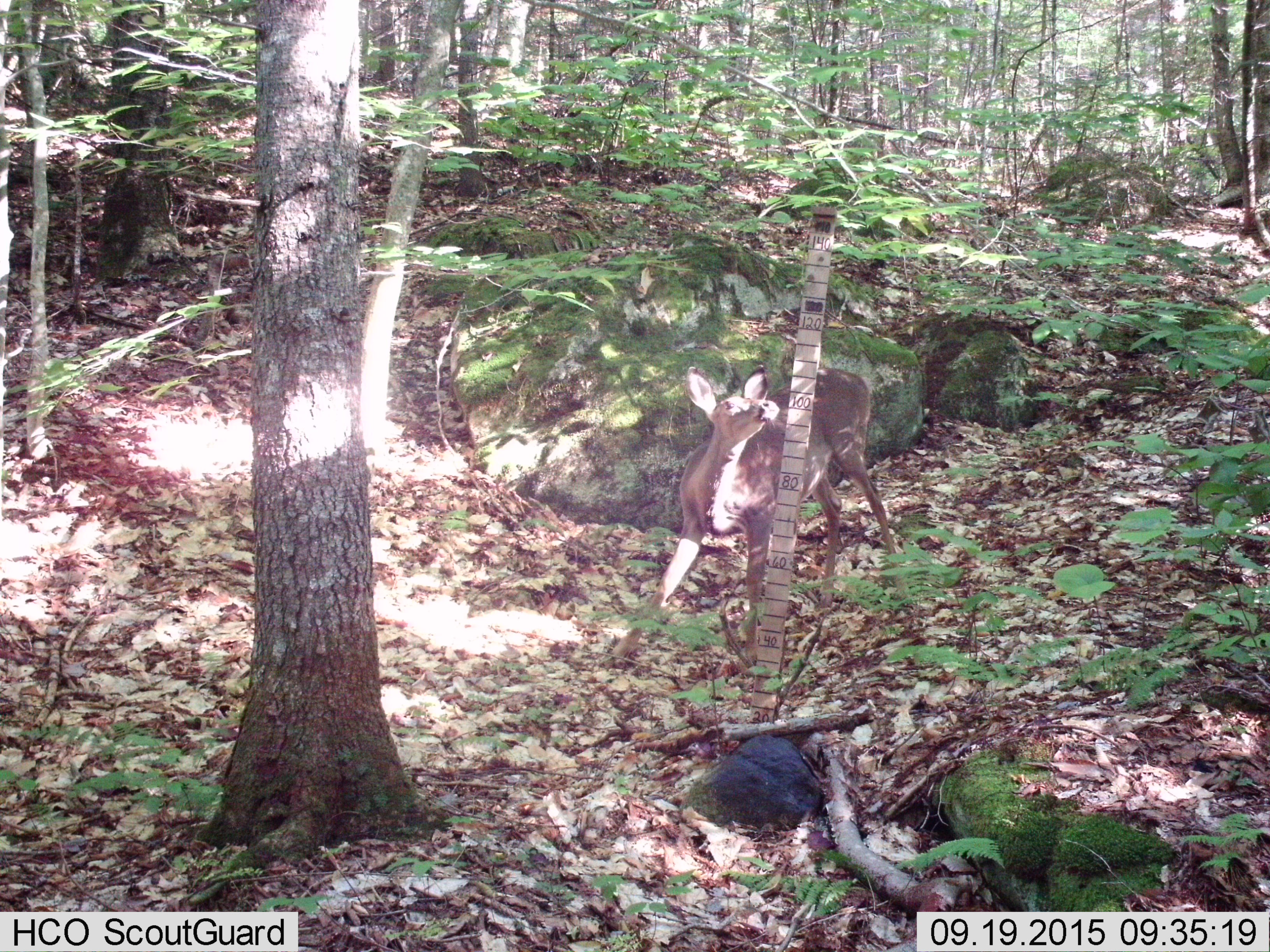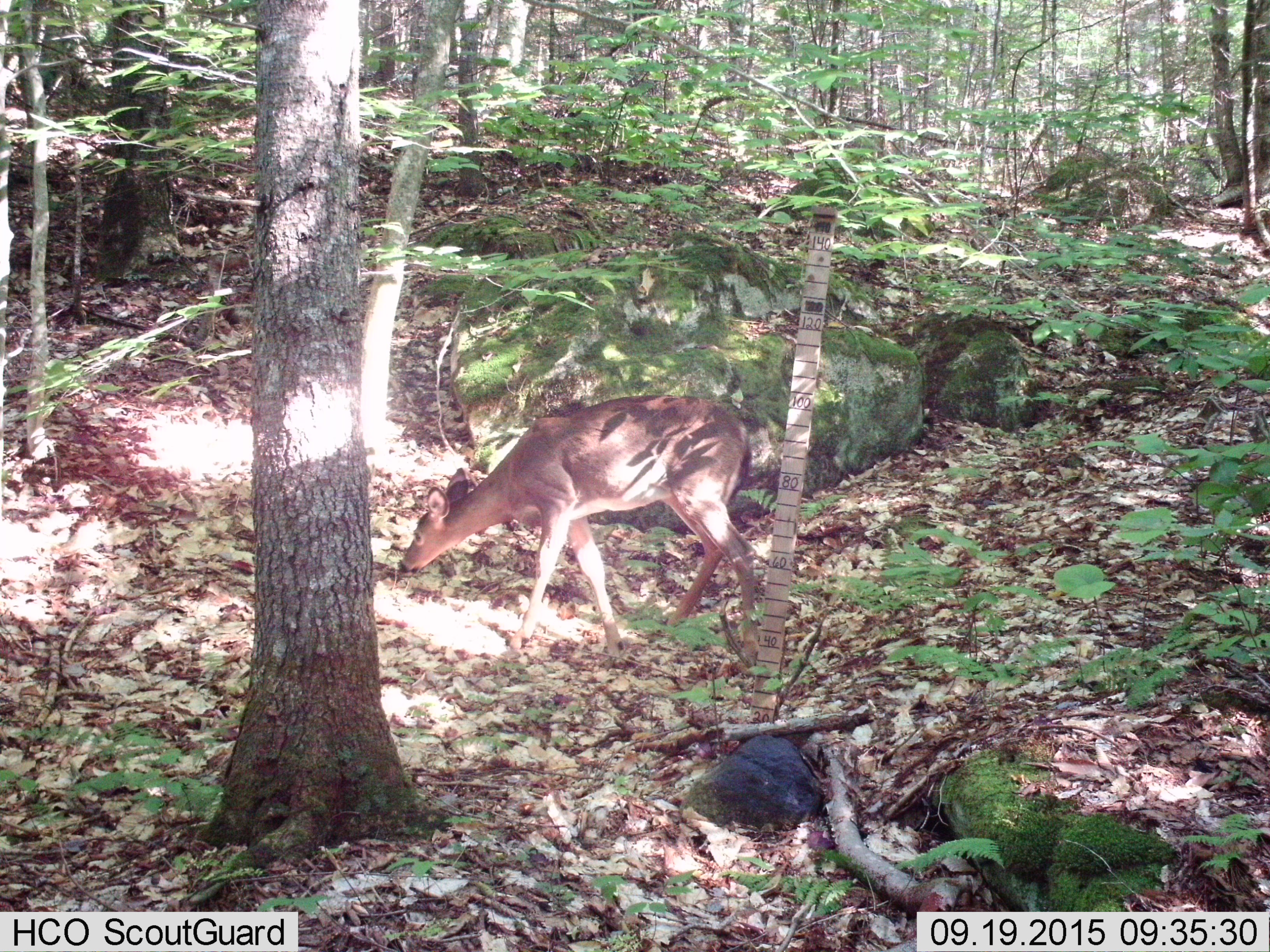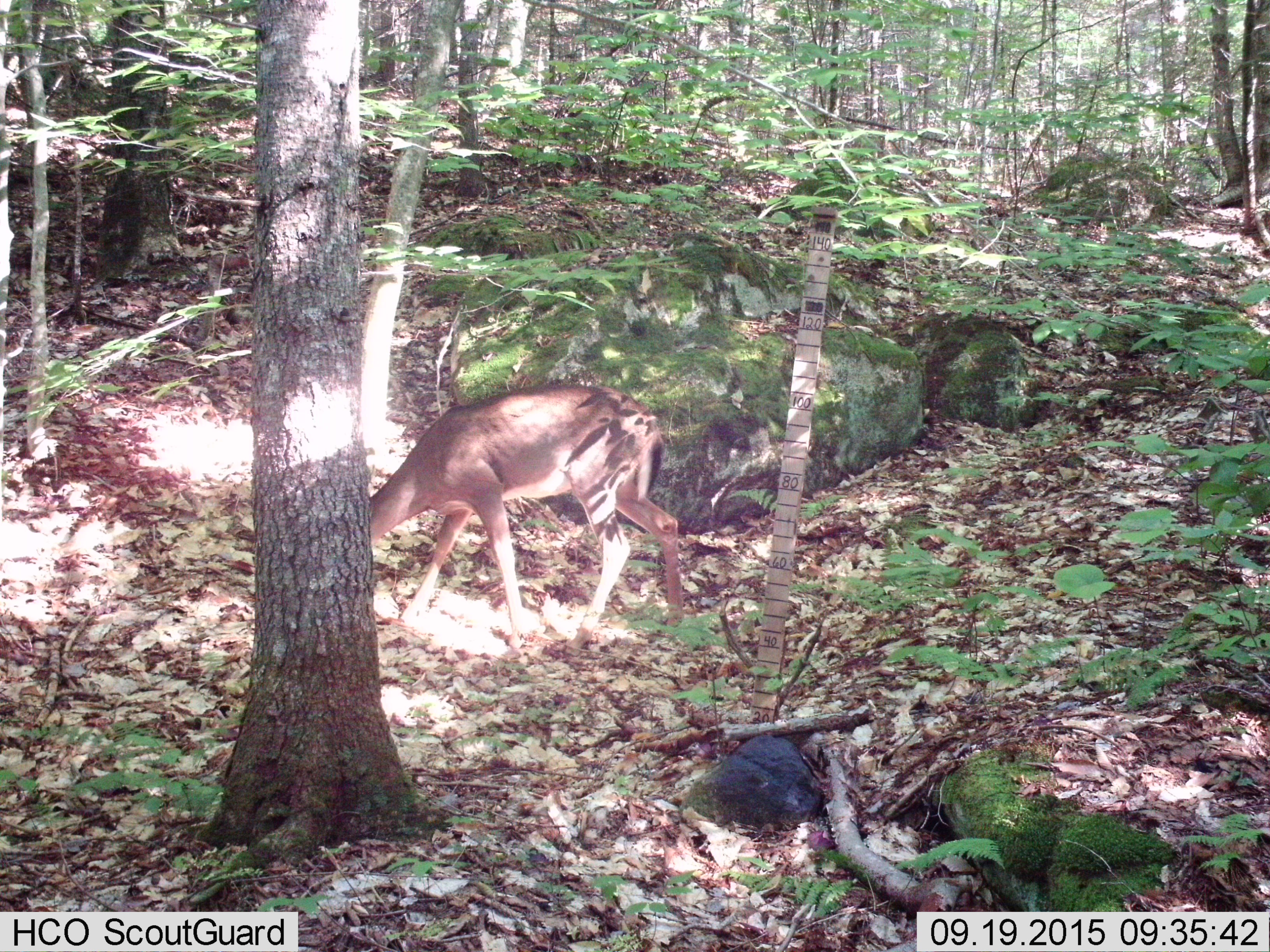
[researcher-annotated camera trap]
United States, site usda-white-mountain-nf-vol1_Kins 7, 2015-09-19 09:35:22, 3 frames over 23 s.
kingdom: Animalia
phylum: Chordata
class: Mammalia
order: Artiodactyla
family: Cervidae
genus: Odocoileus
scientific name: Odocoileus virginianus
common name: white-tailed deer